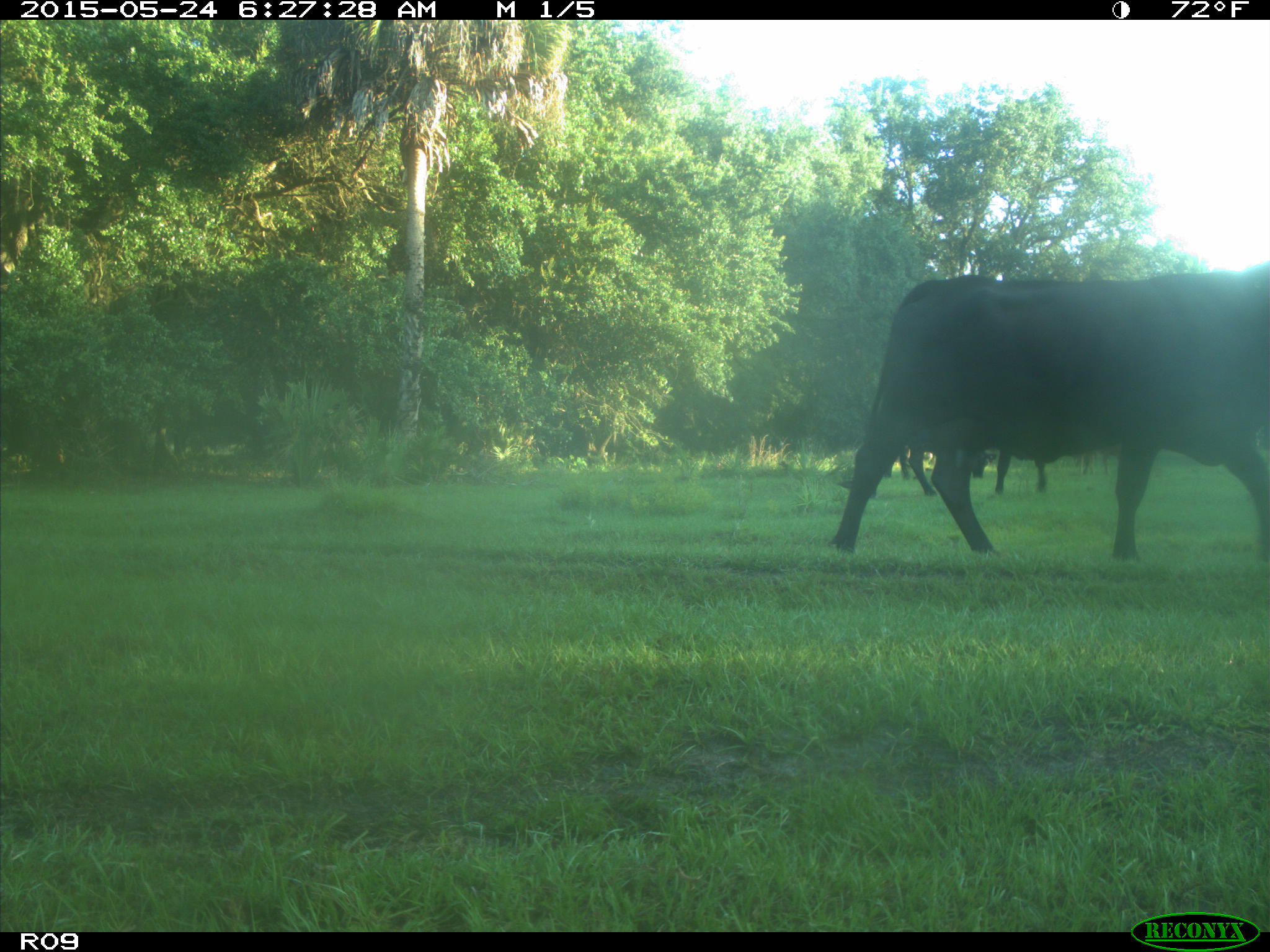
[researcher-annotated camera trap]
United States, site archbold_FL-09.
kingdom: Animalia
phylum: Chordata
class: Mammalia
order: Artiodactyla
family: Bovidae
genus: Bos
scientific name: Bos taurus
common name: domestic cow